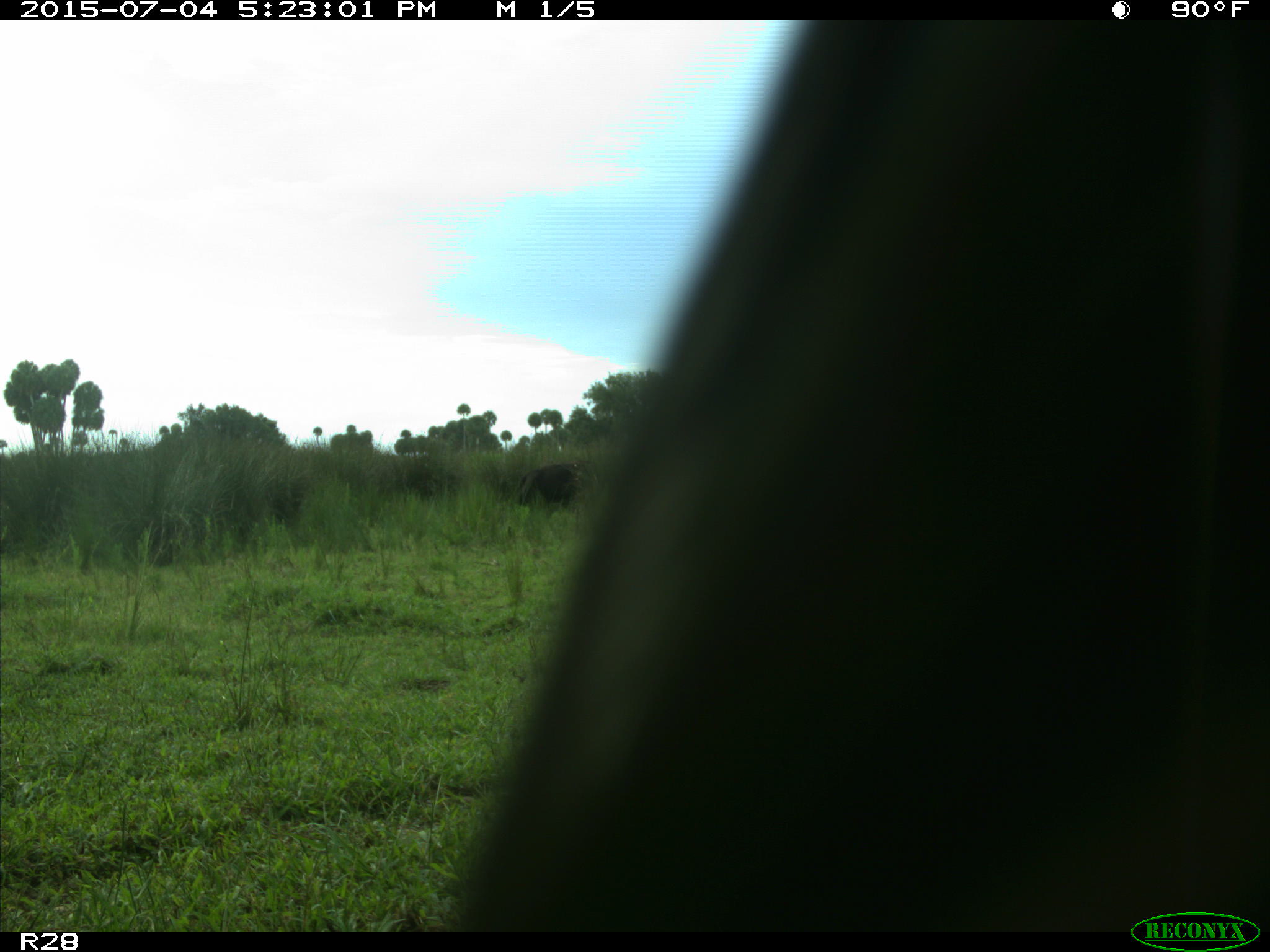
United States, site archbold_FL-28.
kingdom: Animalia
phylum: Chordata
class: Mammalia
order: Artiodactyla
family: Bovidae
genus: Bos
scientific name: Bos taurus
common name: domestic cow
Bos taurus (domestic cow).